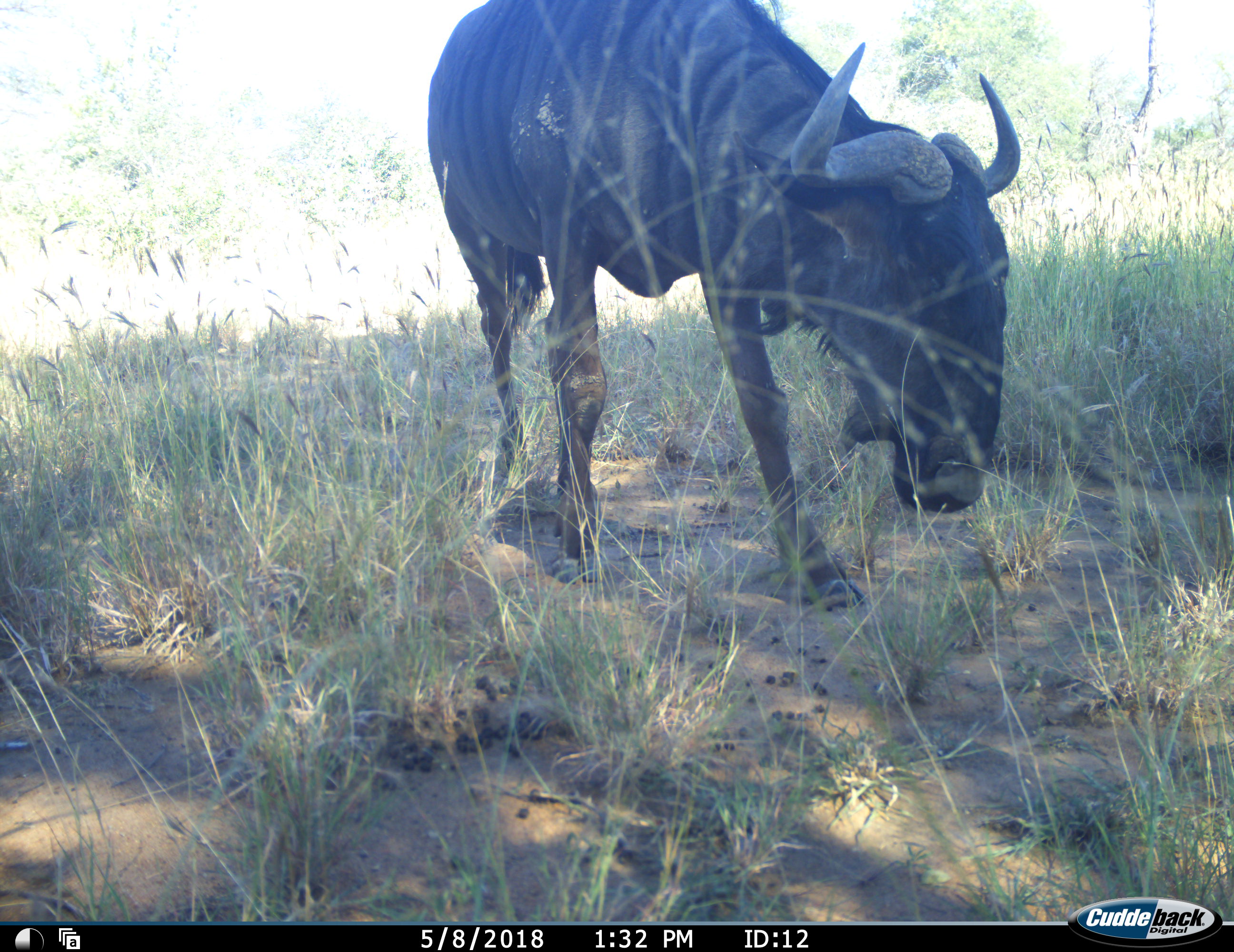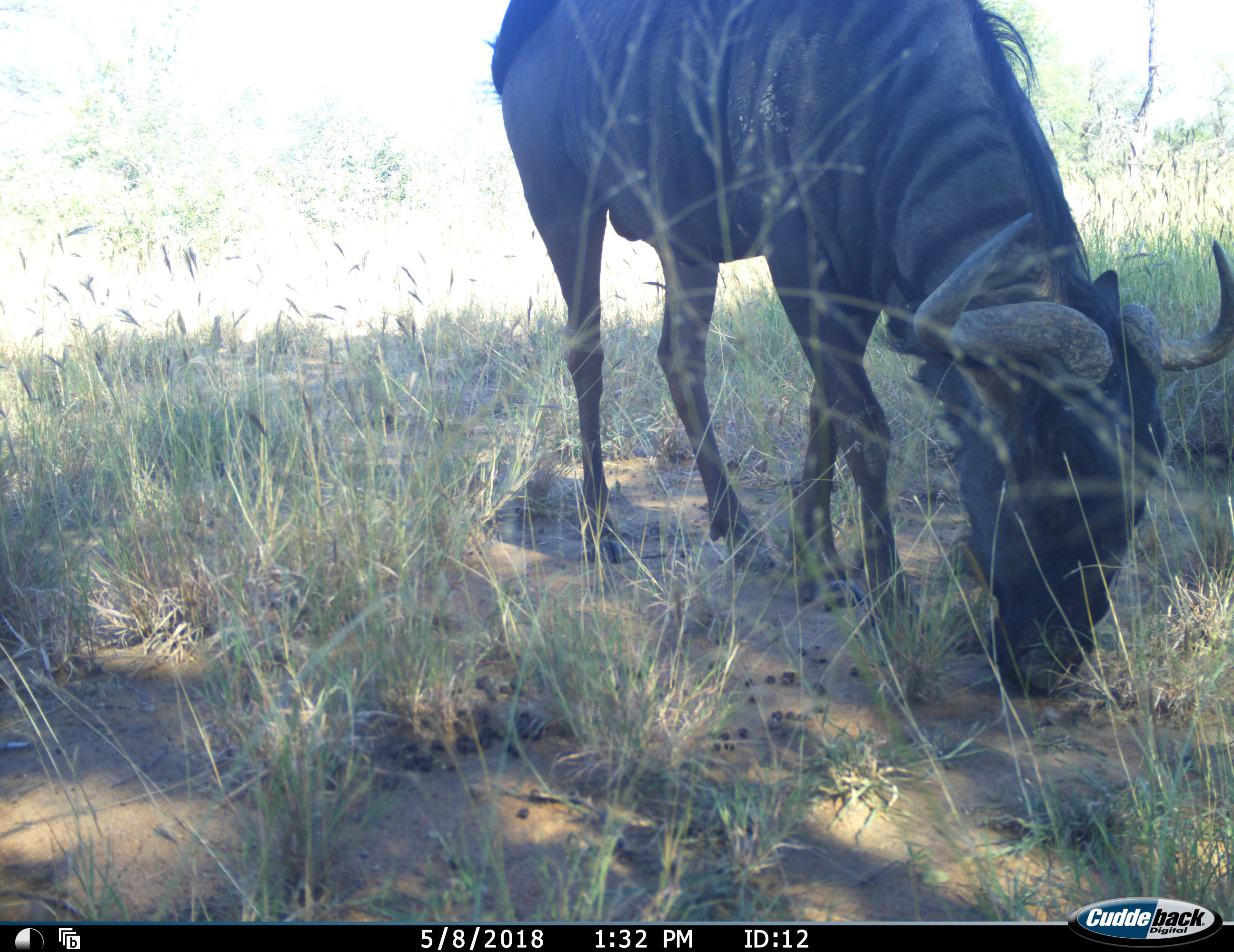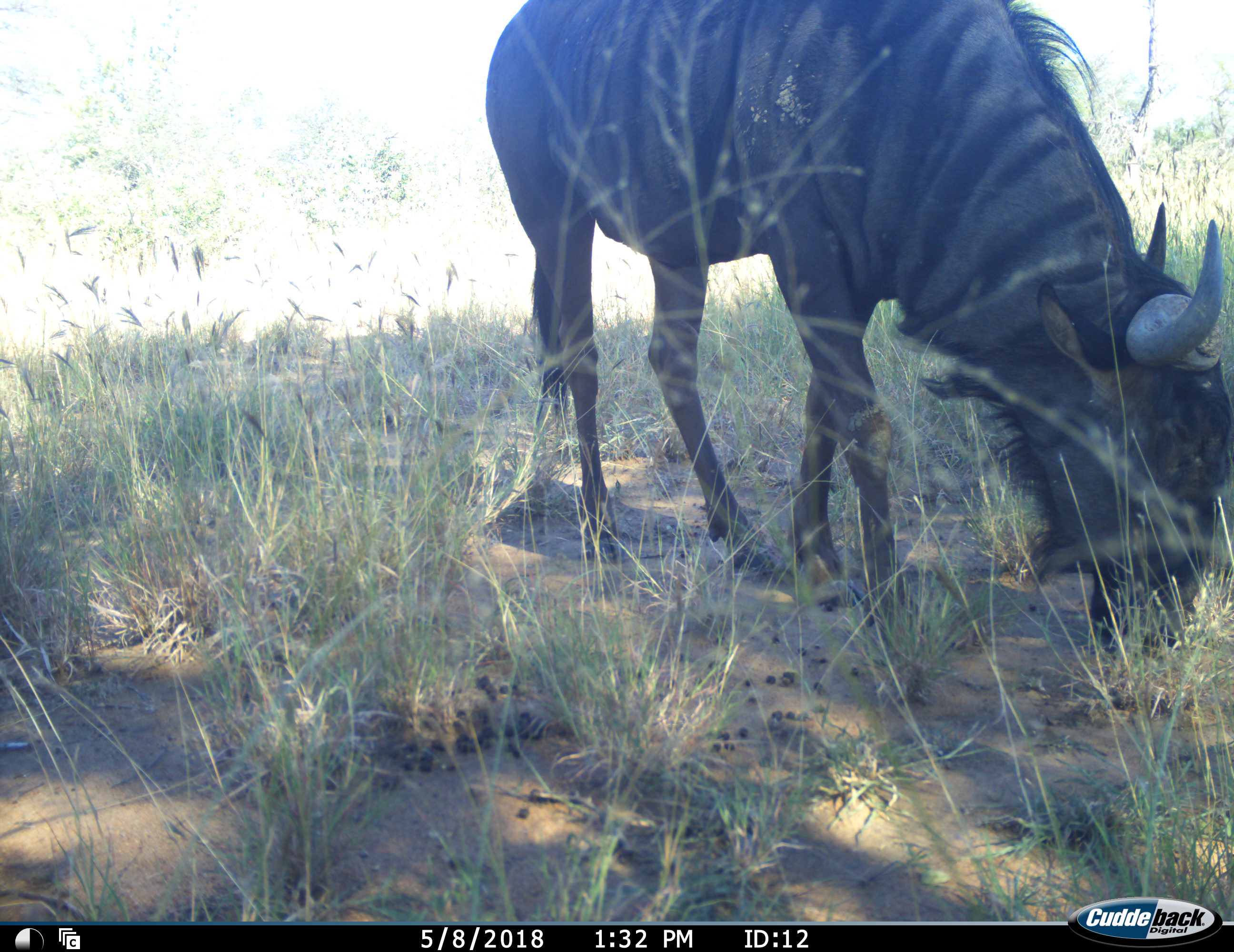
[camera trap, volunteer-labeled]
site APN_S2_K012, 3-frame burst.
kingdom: Animalia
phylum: Chordata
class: Mammalia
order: Artiodactyla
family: Bovidae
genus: Connochaetes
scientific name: Connochaetes taurinus taurinus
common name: blue wildebeest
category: wildebeestblue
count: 1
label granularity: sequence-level